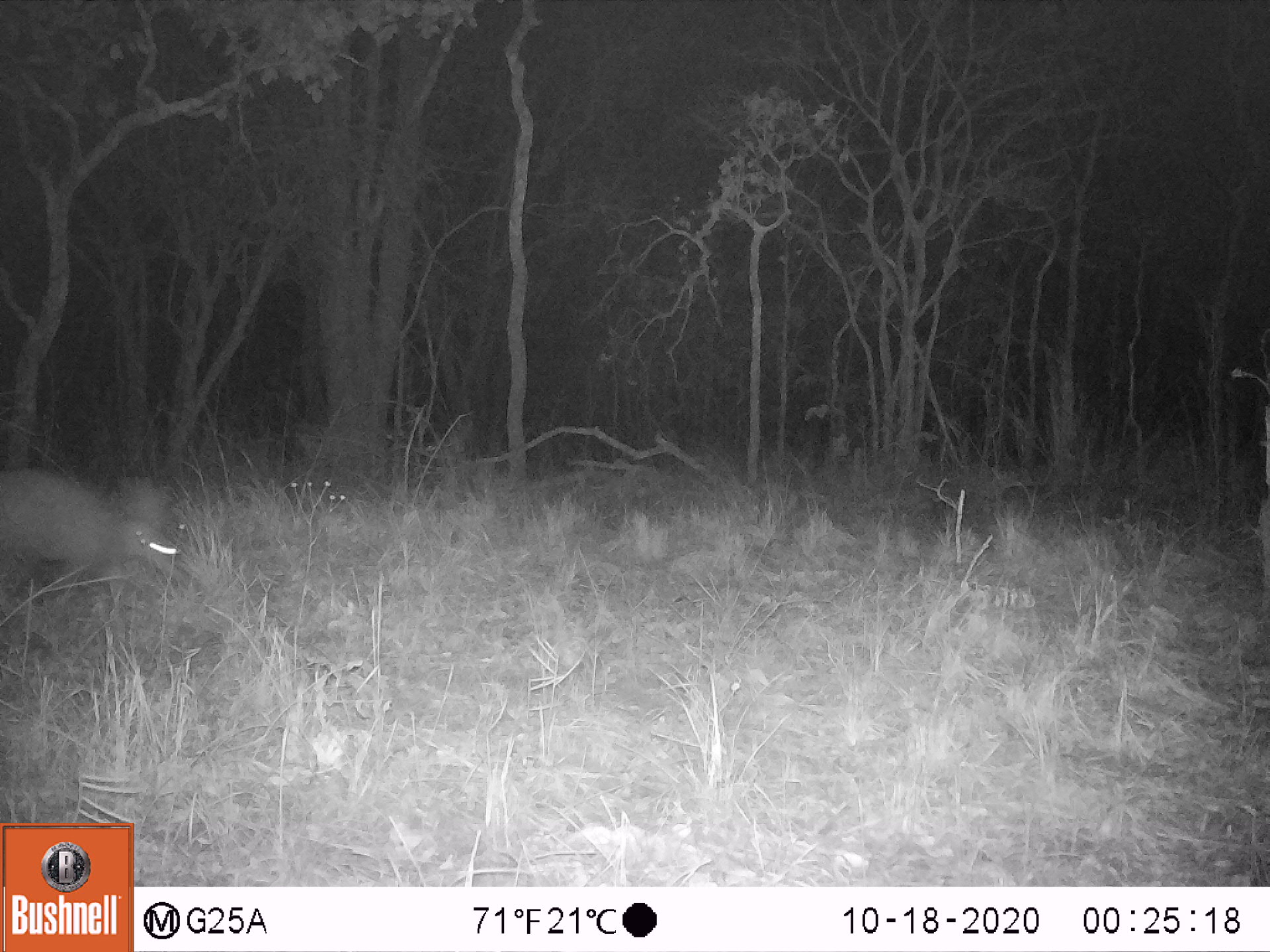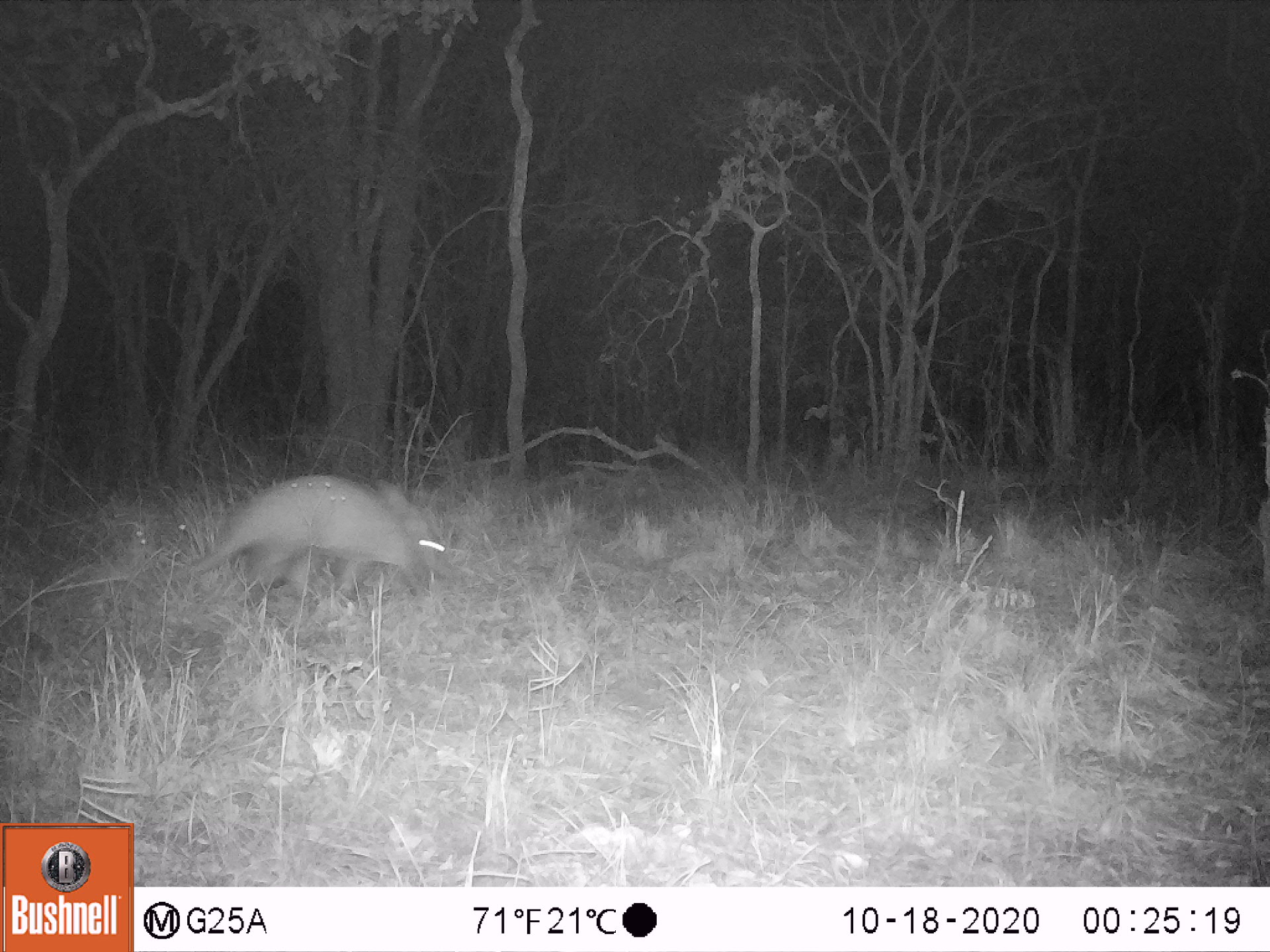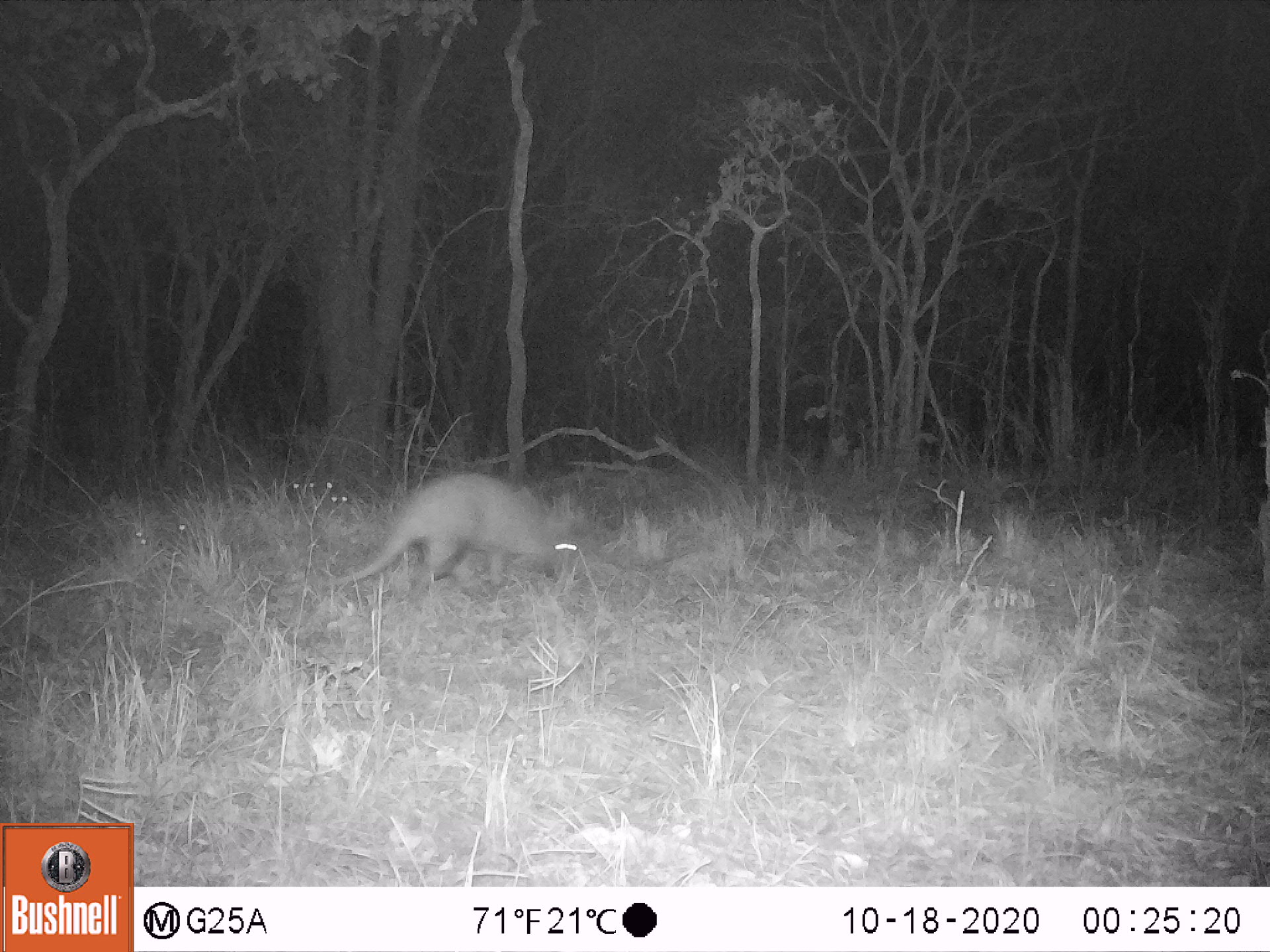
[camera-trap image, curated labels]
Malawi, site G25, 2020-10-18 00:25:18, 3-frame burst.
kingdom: Animalia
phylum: Chordata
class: Mammalia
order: Tubulidentata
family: Orycteropodidae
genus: Orycteropus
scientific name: Orycteropus afer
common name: aardvark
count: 1